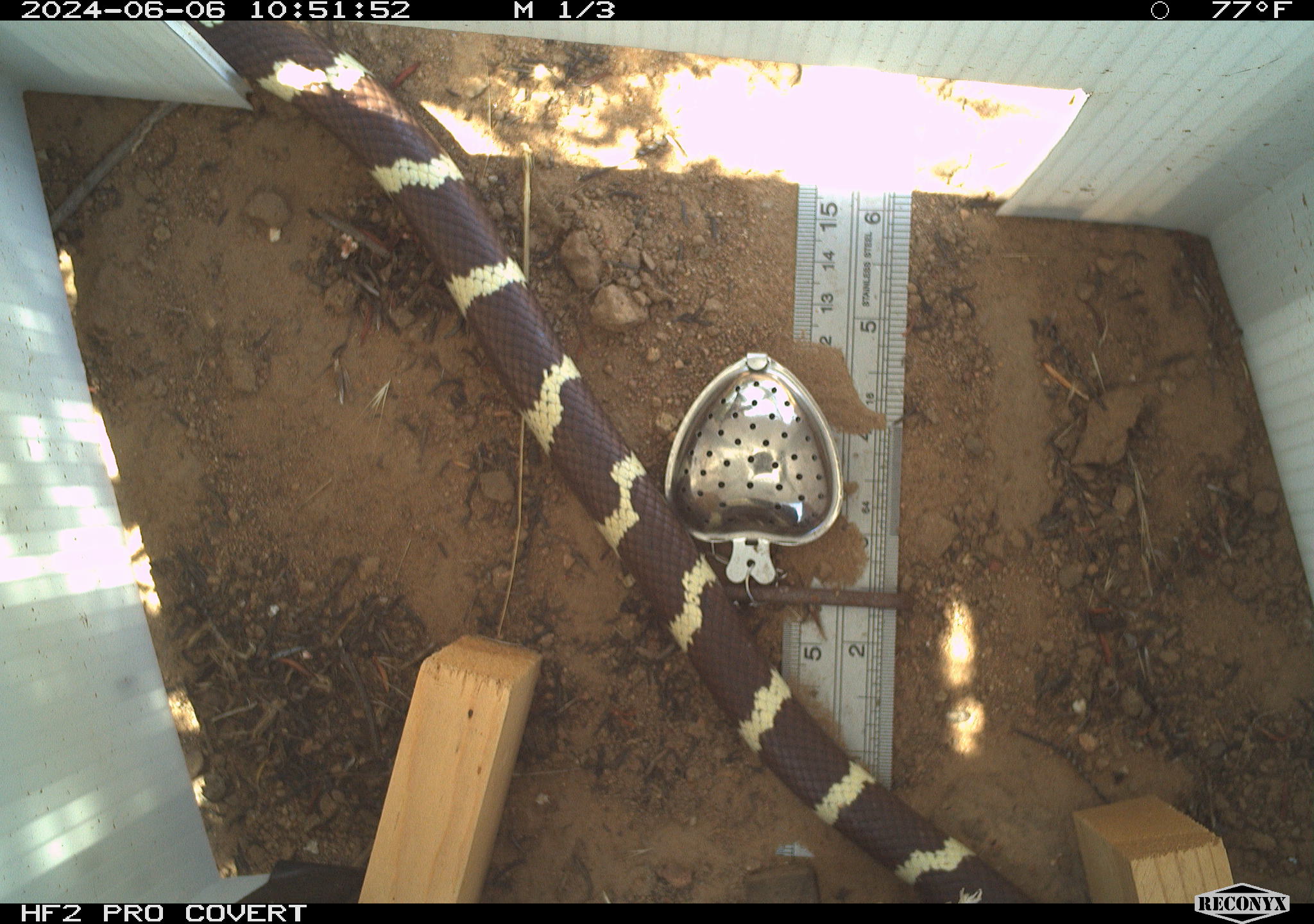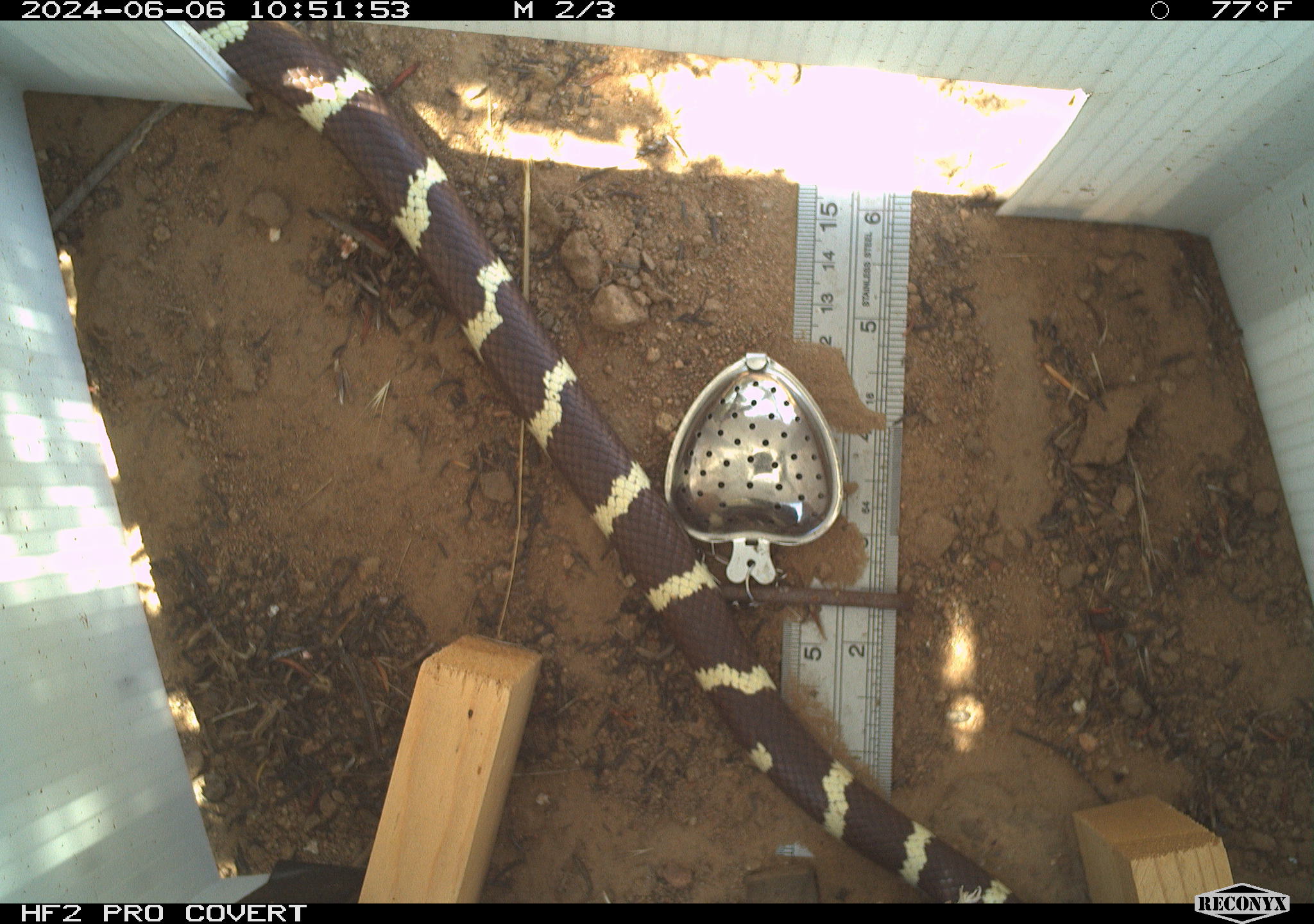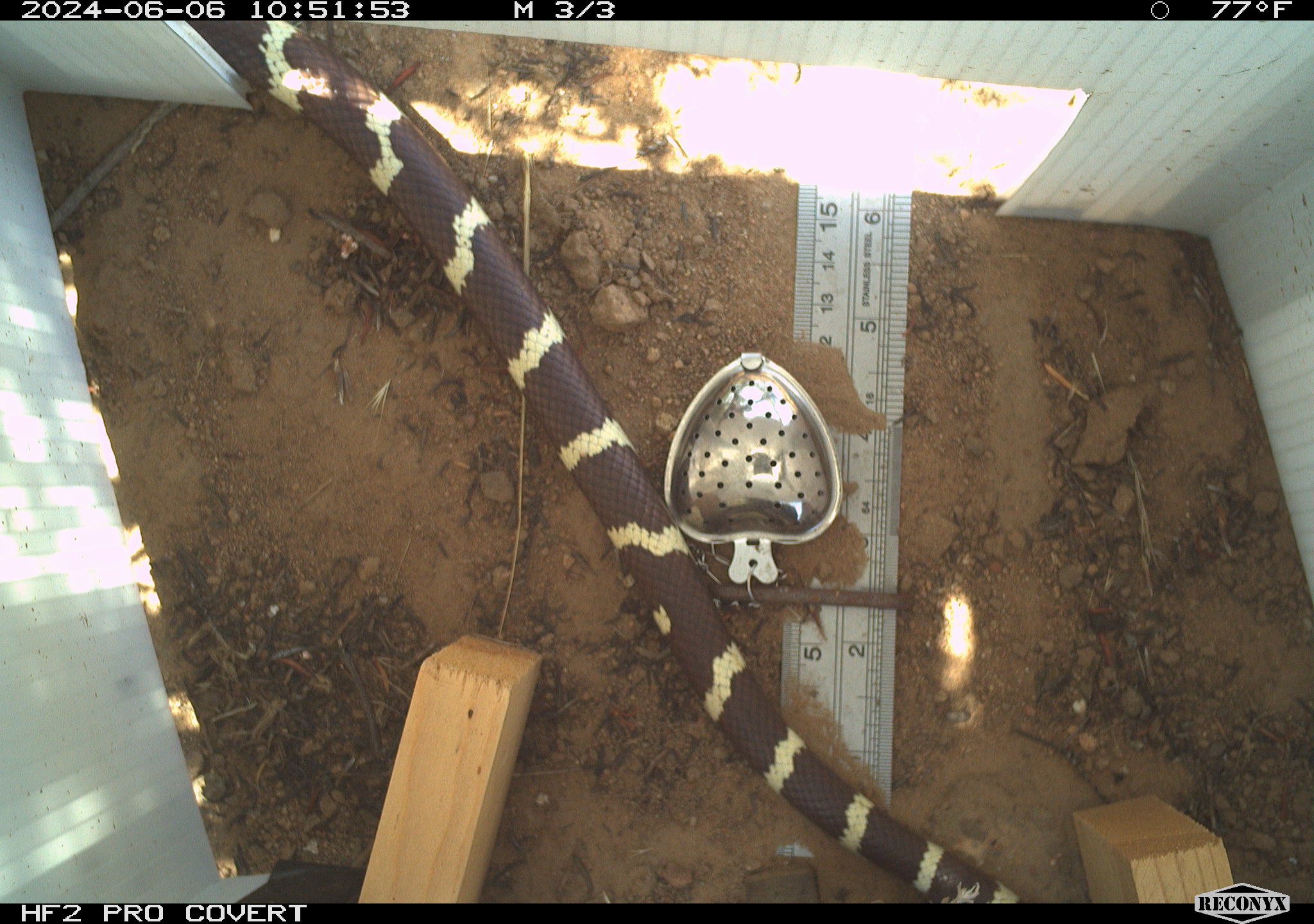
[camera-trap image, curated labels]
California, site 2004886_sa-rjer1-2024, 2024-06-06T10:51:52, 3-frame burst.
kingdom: Animalia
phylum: Chordata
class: Reptilia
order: Squamata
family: Colubridae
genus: Lampropeltis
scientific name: Lampropeltis californiae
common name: california kingsnake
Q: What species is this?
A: California kingsnake (Lampropeltis californiae).